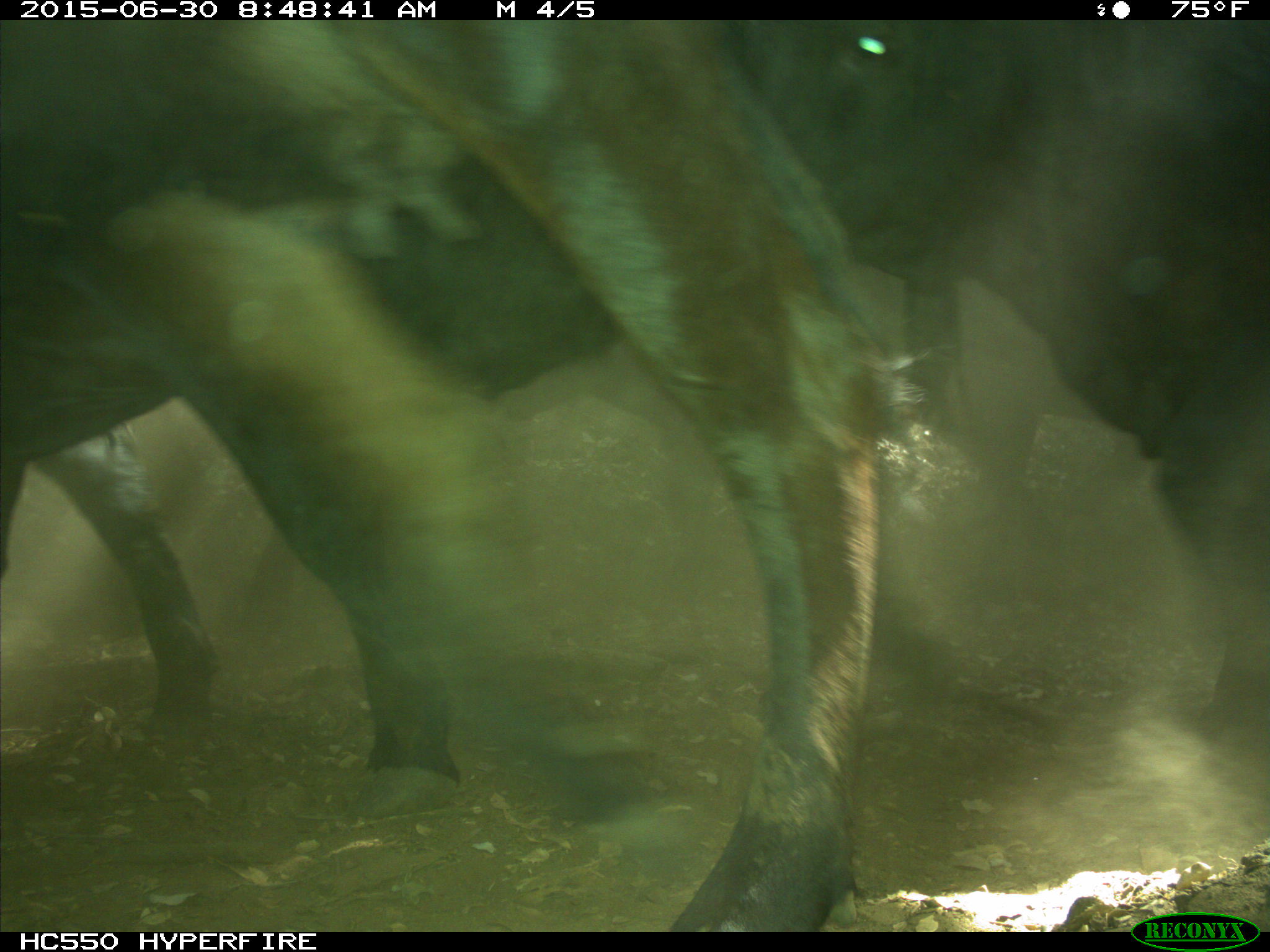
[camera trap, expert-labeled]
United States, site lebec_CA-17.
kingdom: Animalia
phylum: Chordata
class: Mammalia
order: Artiodactyla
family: Bovidae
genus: Bos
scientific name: Bos taurus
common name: domestic cow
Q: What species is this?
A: Bos taurus (domestic cow).